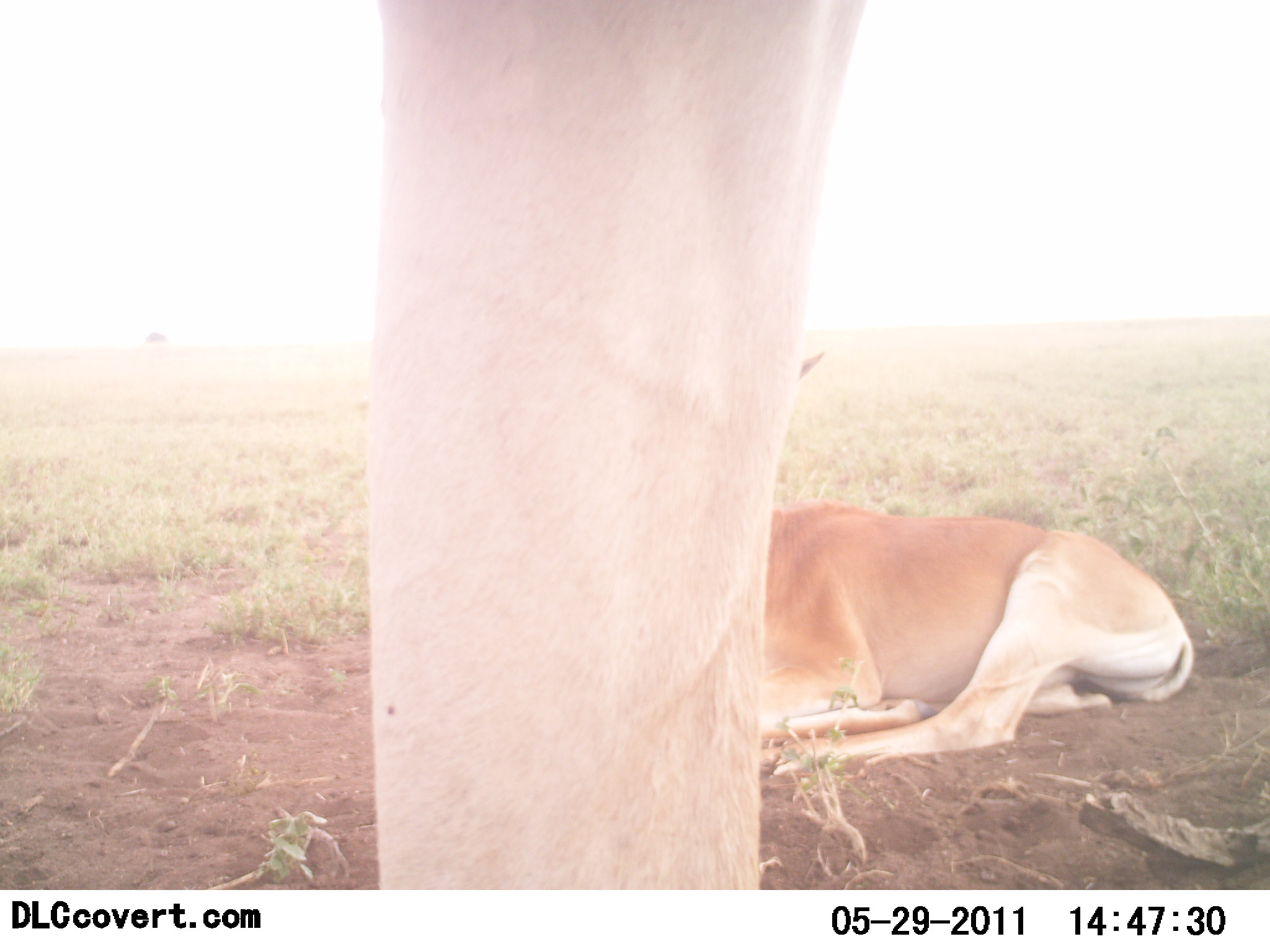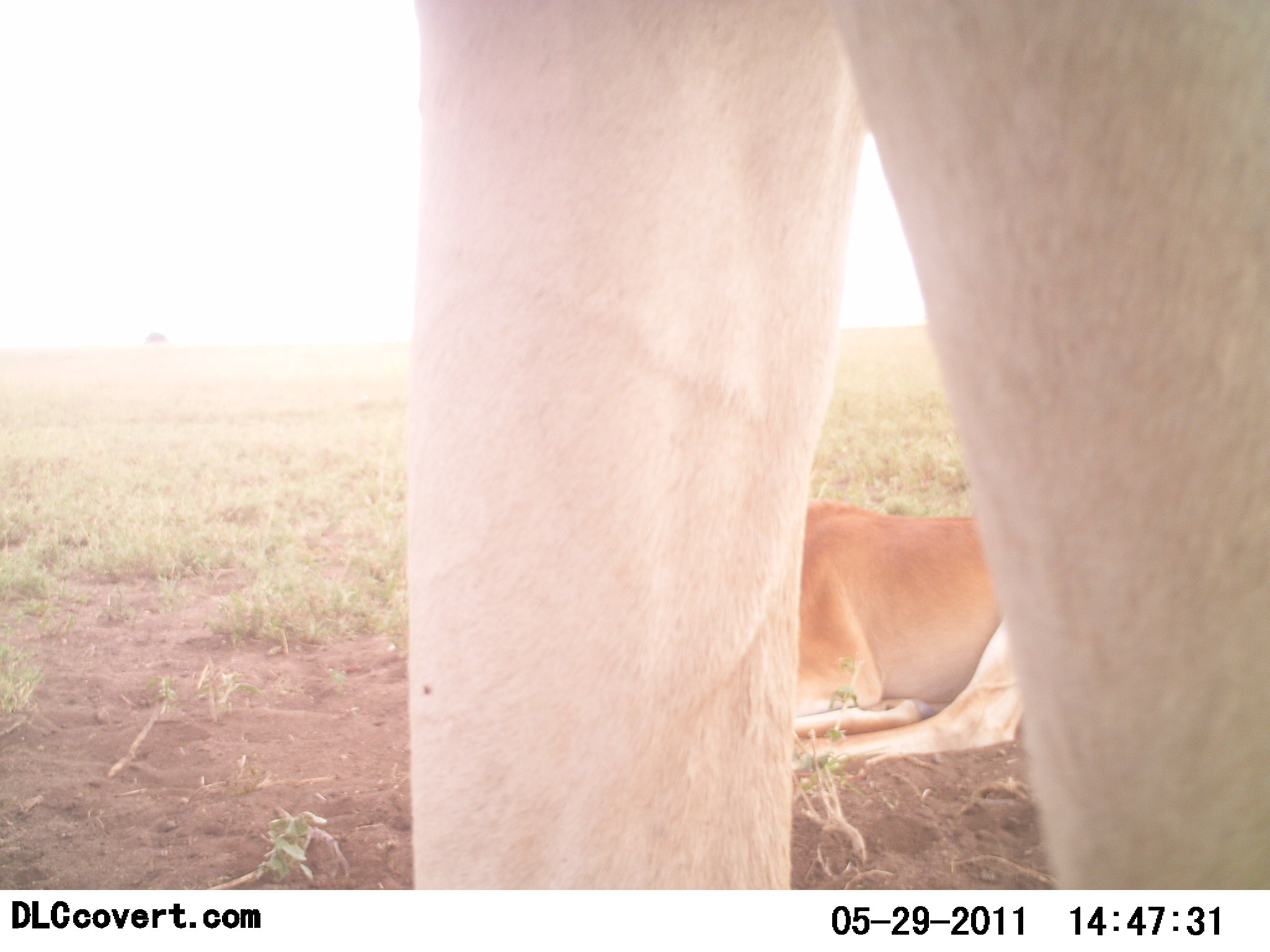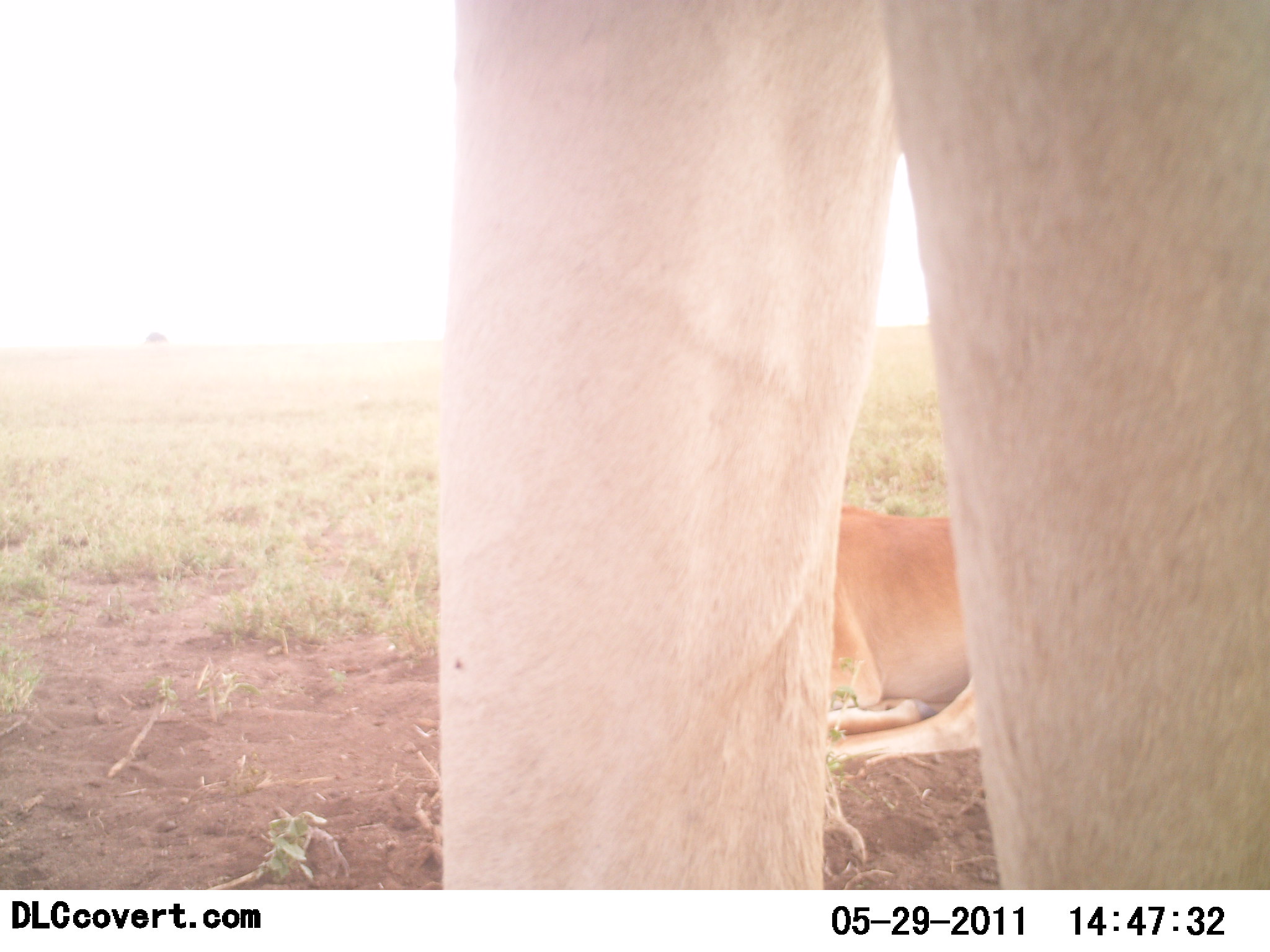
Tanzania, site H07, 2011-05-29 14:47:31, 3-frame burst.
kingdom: Animalia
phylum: Chordata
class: Mammalia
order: Artiodactyla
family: Bovidae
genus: Alcelaphus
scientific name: Alcelaphus buselaphus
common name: hartebeest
Hartebeest (Alcelaphus buselaphus), count 2. Behavior (volunteer vote fractions): standing 83%, resting 100%, moving 0%, interacting 0%. Young present (vote fraction): 0%. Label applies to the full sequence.